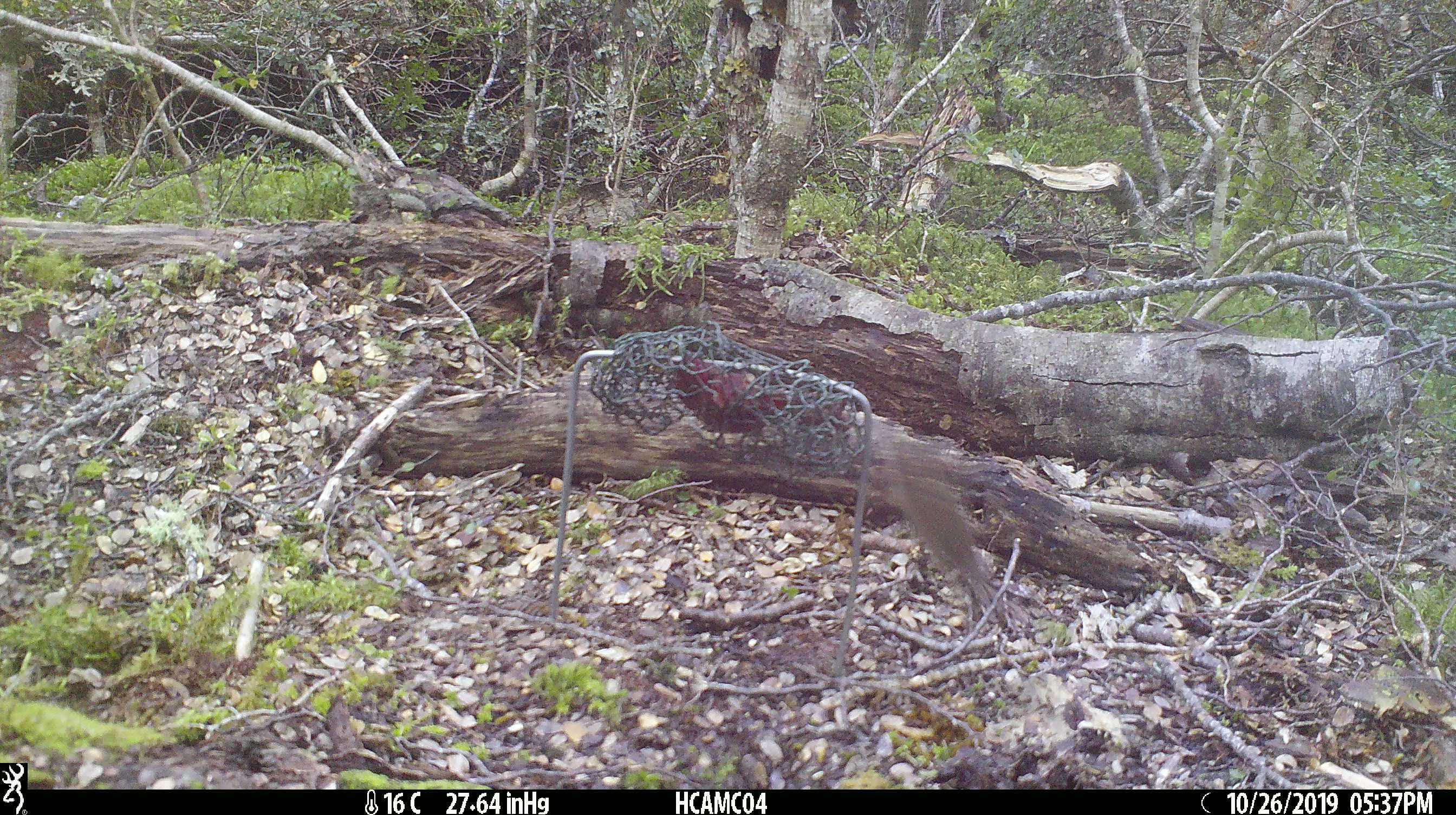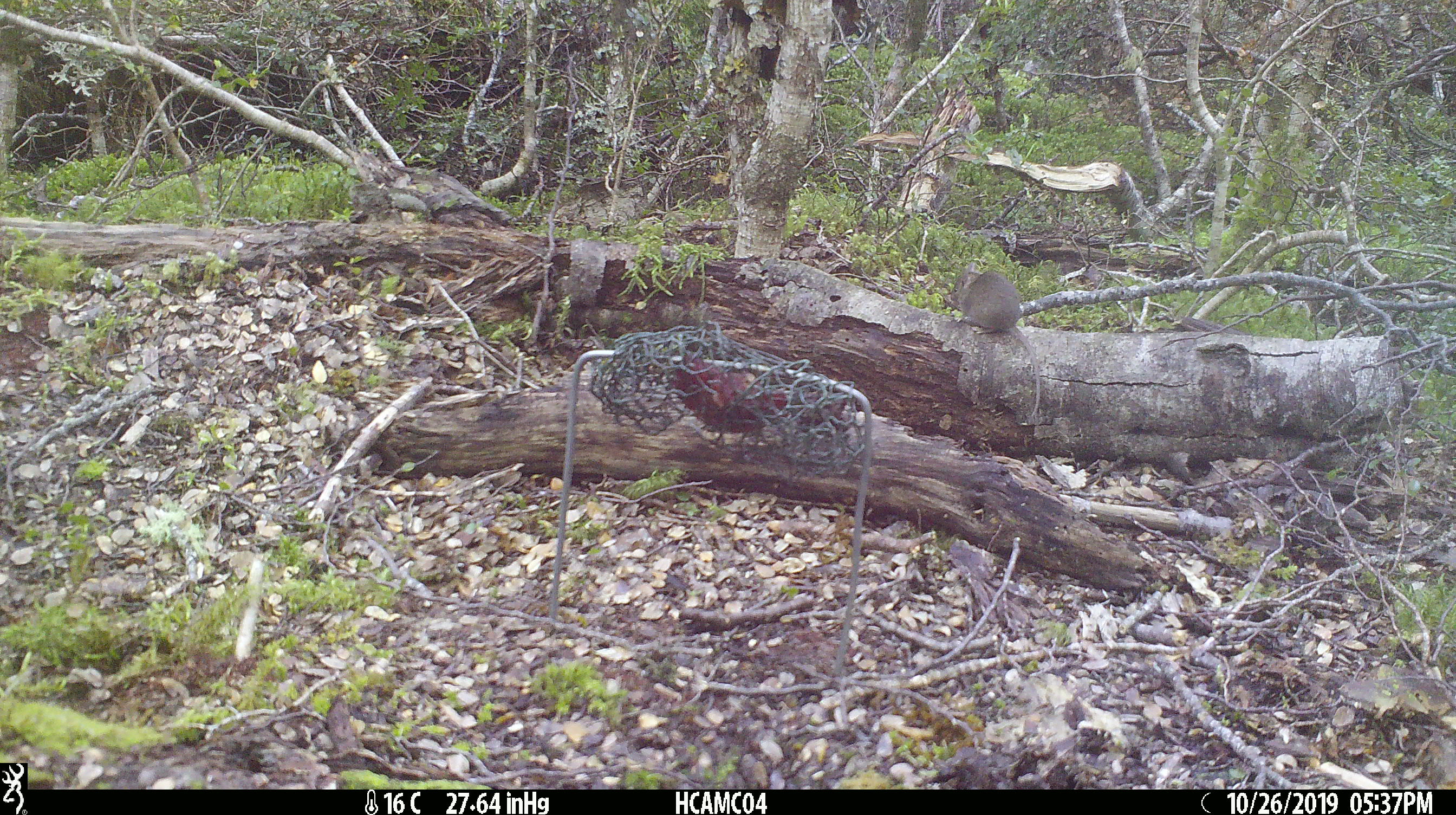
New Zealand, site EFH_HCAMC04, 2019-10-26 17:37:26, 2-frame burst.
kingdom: Animalia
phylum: Chordata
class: Mammalia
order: Rodentia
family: Muridae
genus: Mus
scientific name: Mus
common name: mouse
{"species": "mouse (Mus)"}